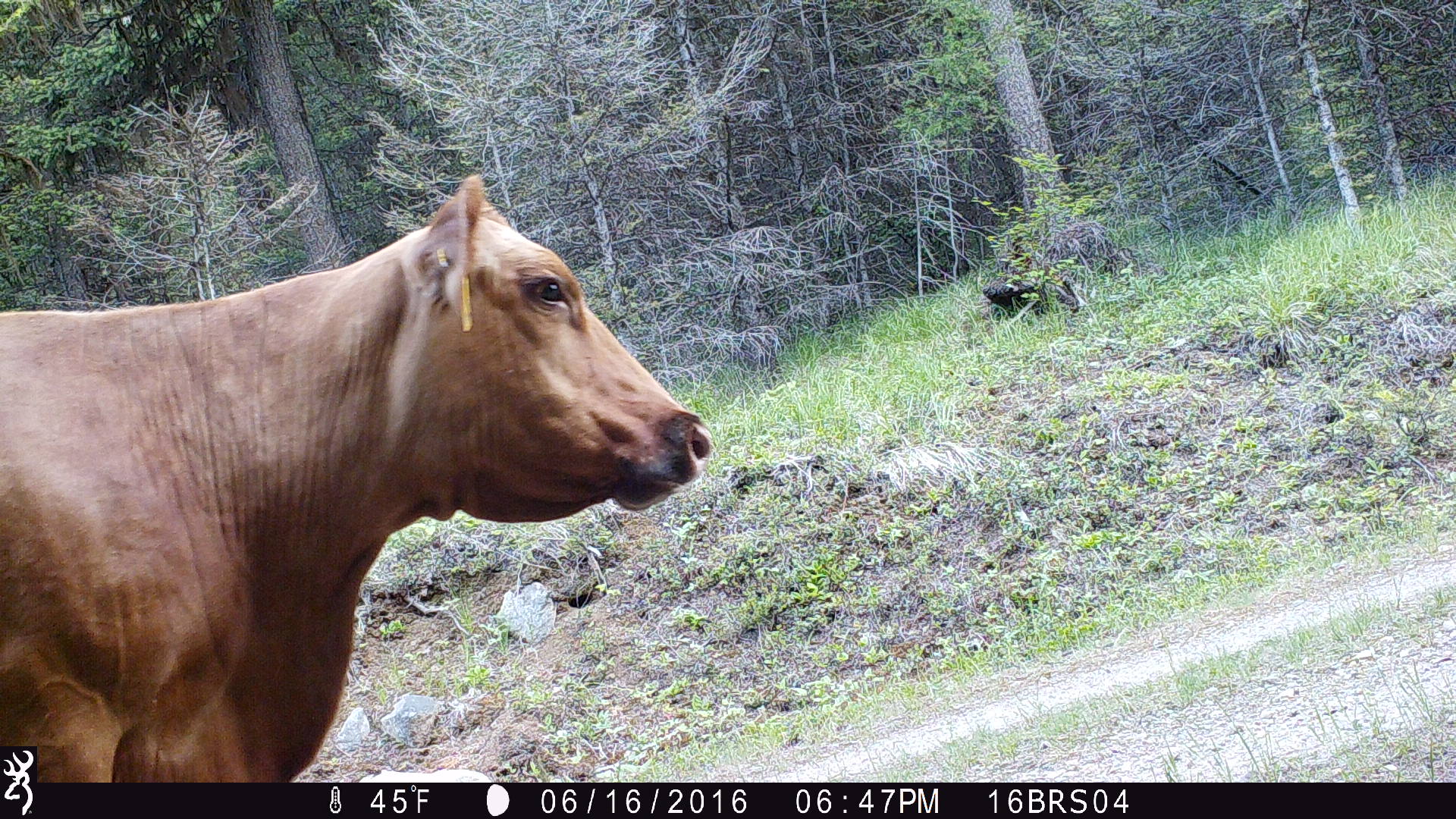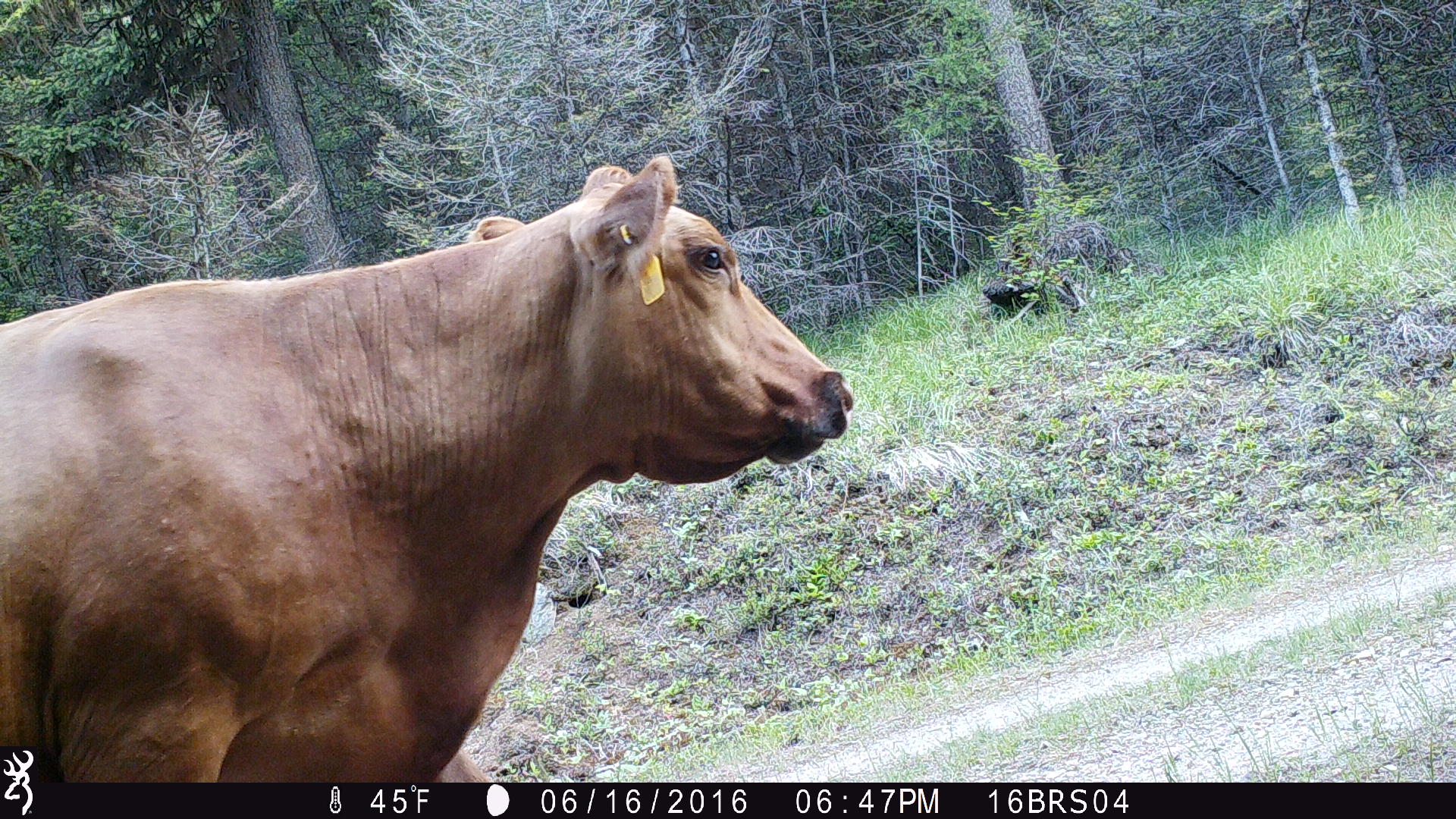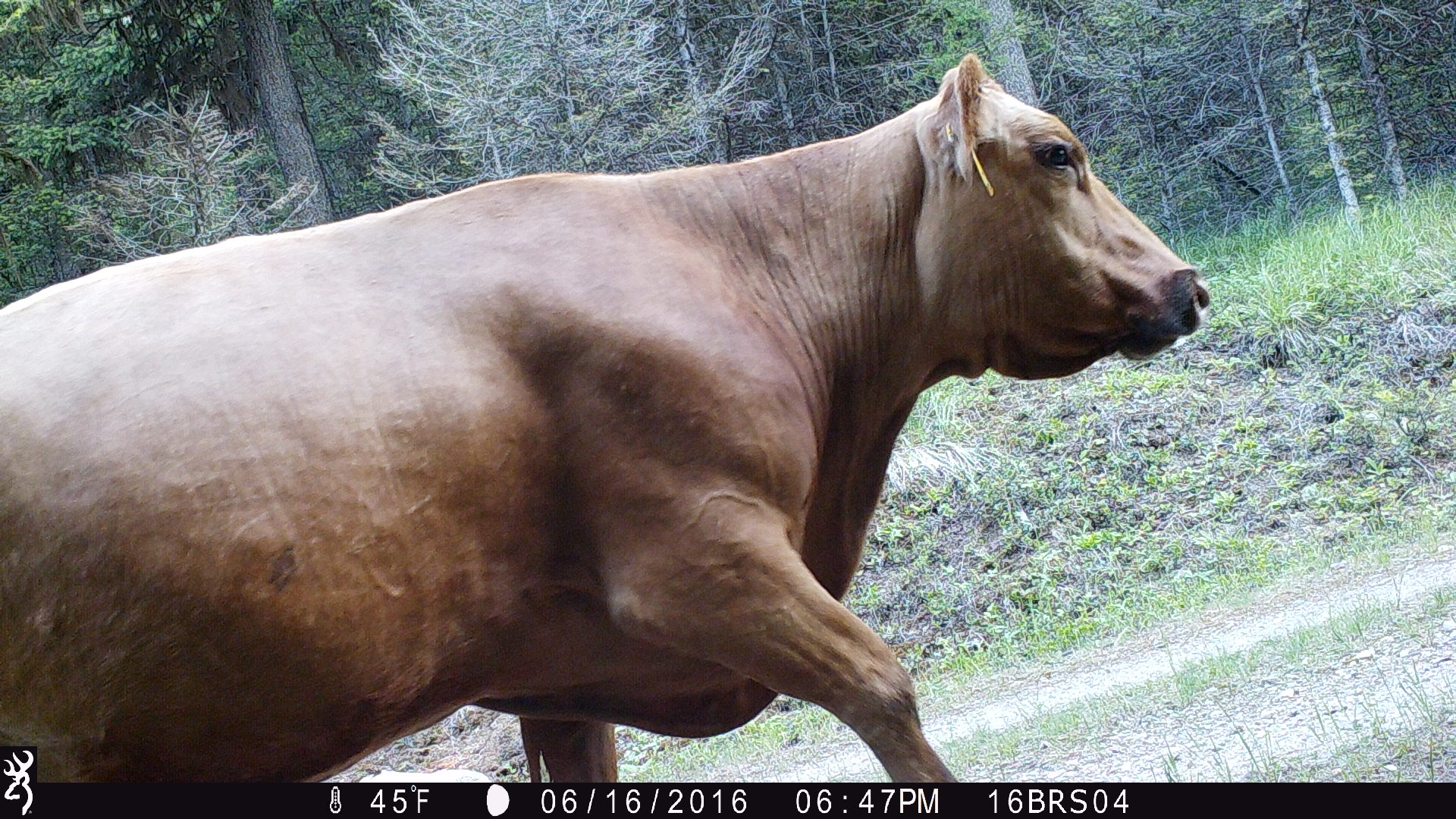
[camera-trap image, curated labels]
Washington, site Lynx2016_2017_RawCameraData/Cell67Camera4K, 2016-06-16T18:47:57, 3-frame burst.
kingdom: Animalia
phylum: Chordata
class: Mammalia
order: Artiodactyla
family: Bovidae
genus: Bos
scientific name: Bos taurus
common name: domestic cattle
Domestic cattle (Bos taurus). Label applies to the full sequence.